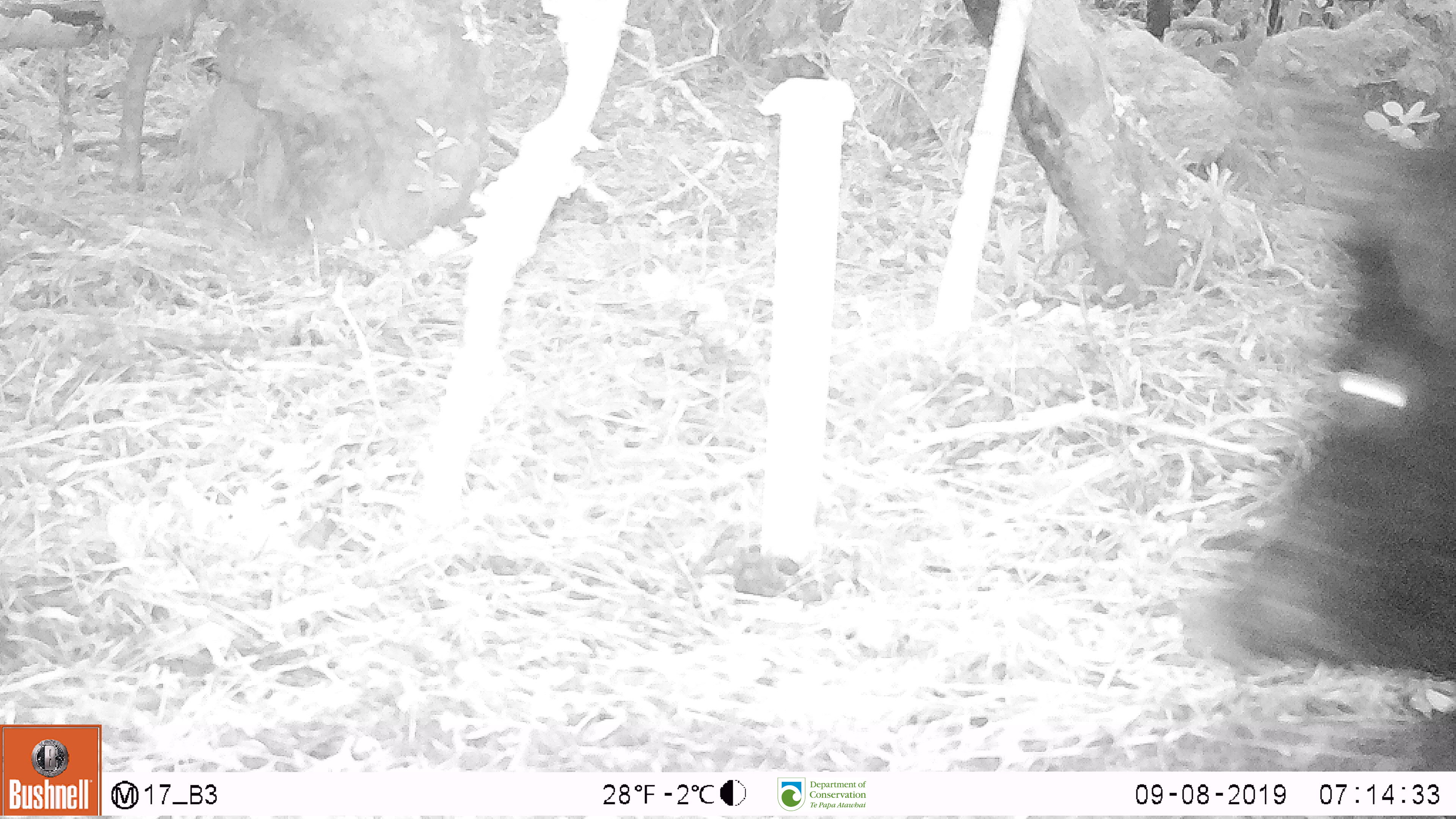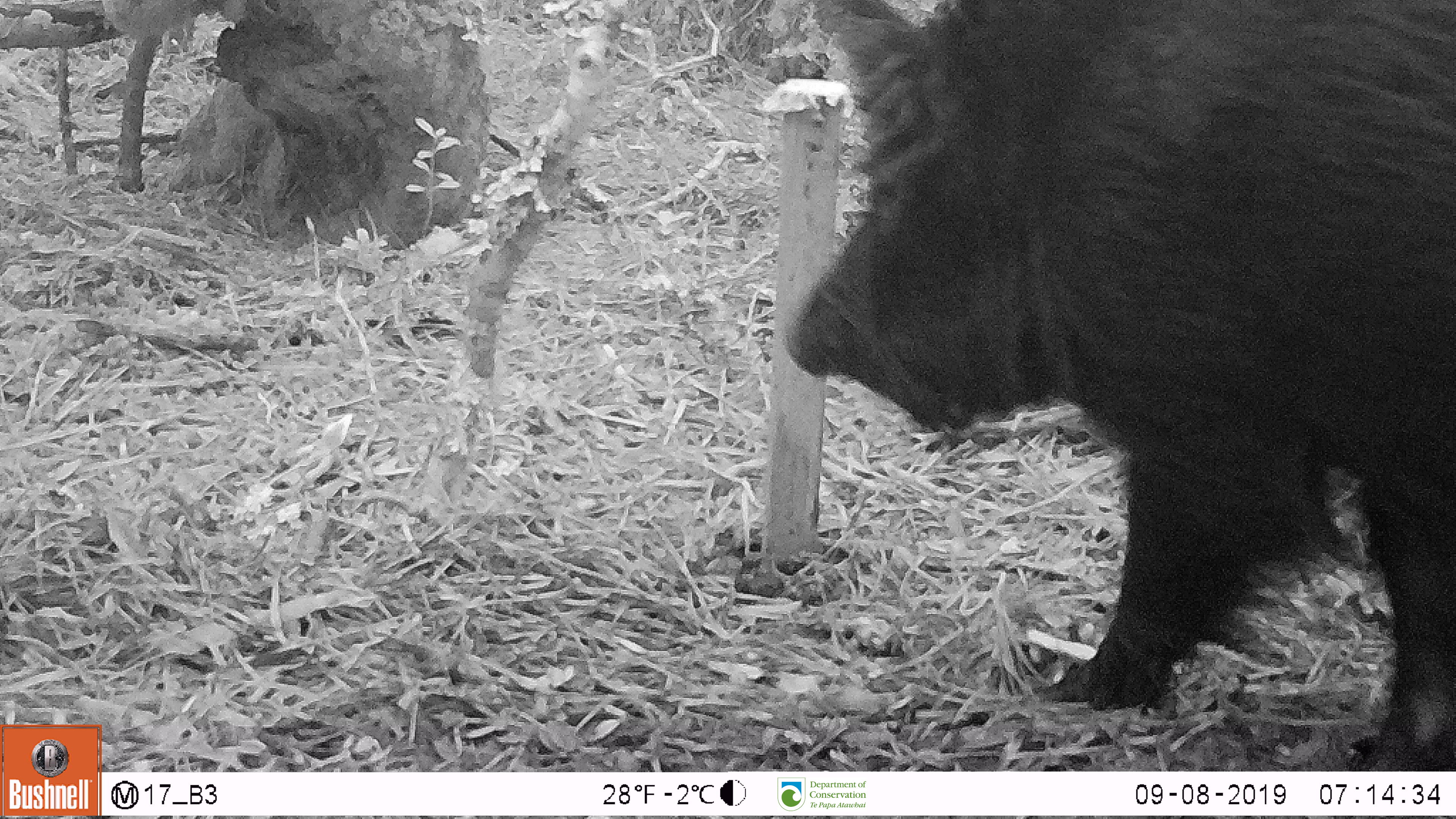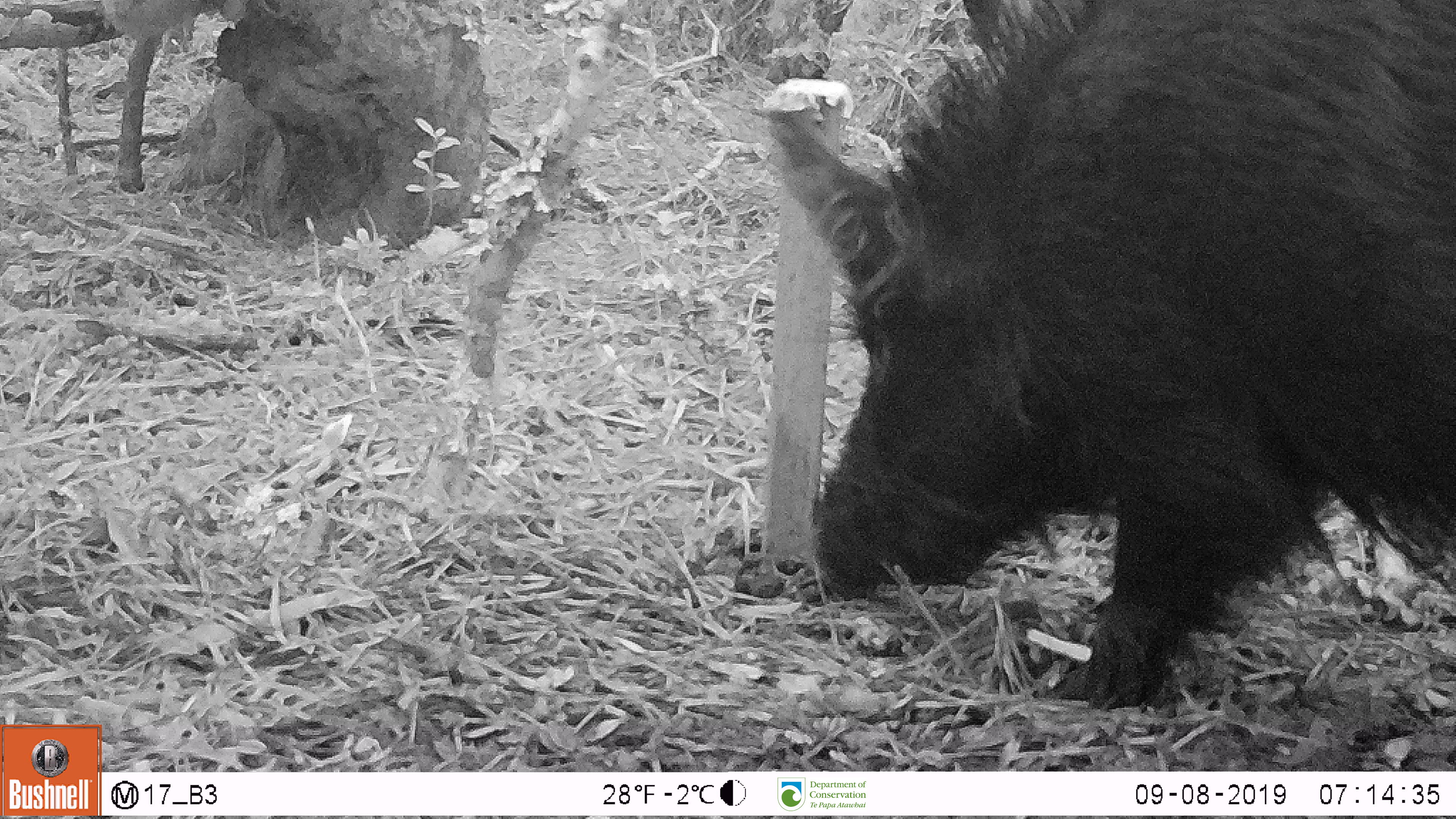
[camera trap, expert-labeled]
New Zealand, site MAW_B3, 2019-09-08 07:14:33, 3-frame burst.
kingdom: Animalia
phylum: Chordata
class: Mammalia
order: Artiodactyla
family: Suidae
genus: Sus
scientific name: Sus scrofa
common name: pig